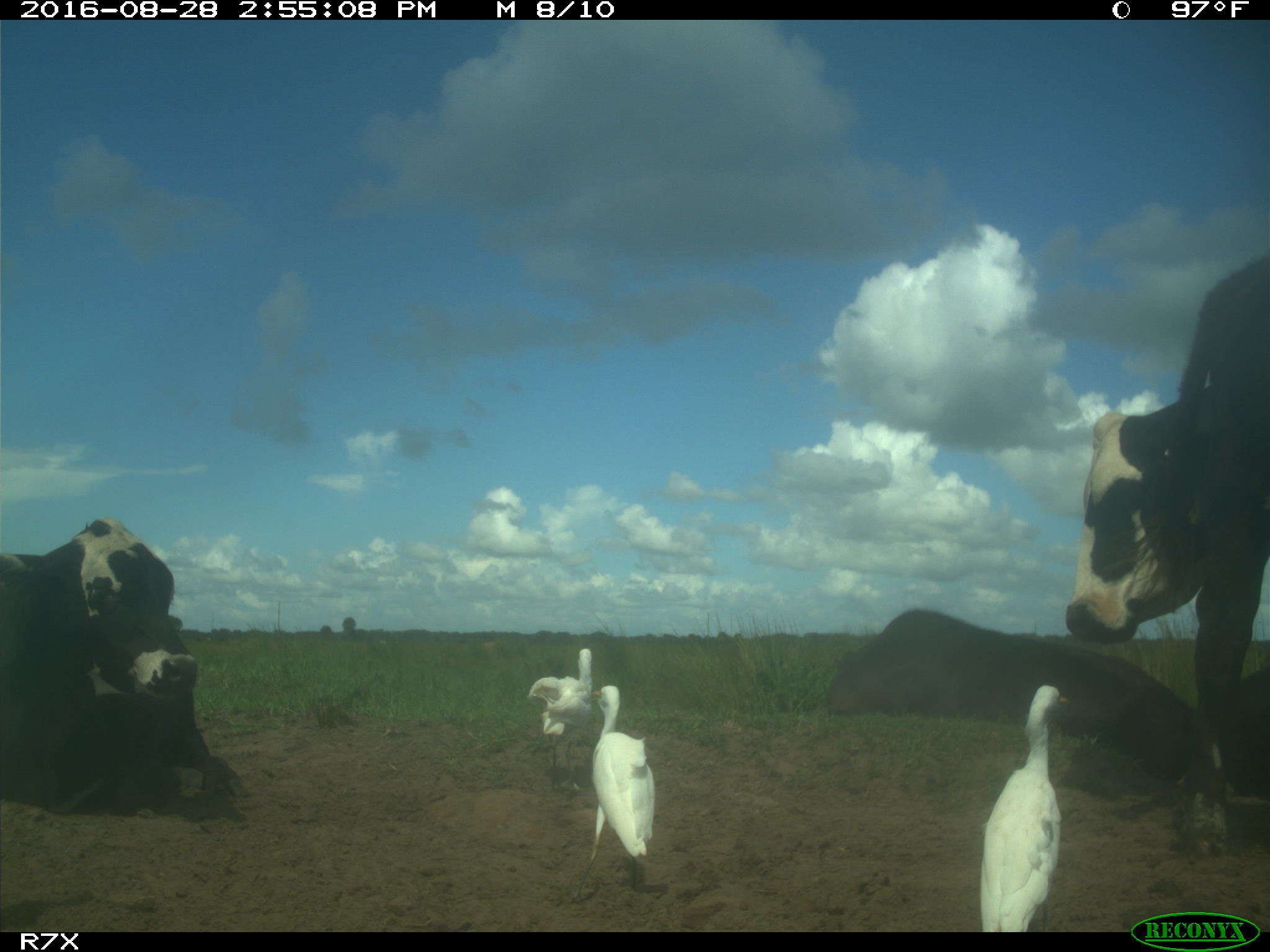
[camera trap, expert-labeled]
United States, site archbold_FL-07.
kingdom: Animalia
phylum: Chordata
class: Mammalia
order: Artiodactyla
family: Bovidae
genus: Bos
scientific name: Bos taurus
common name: domestic cow